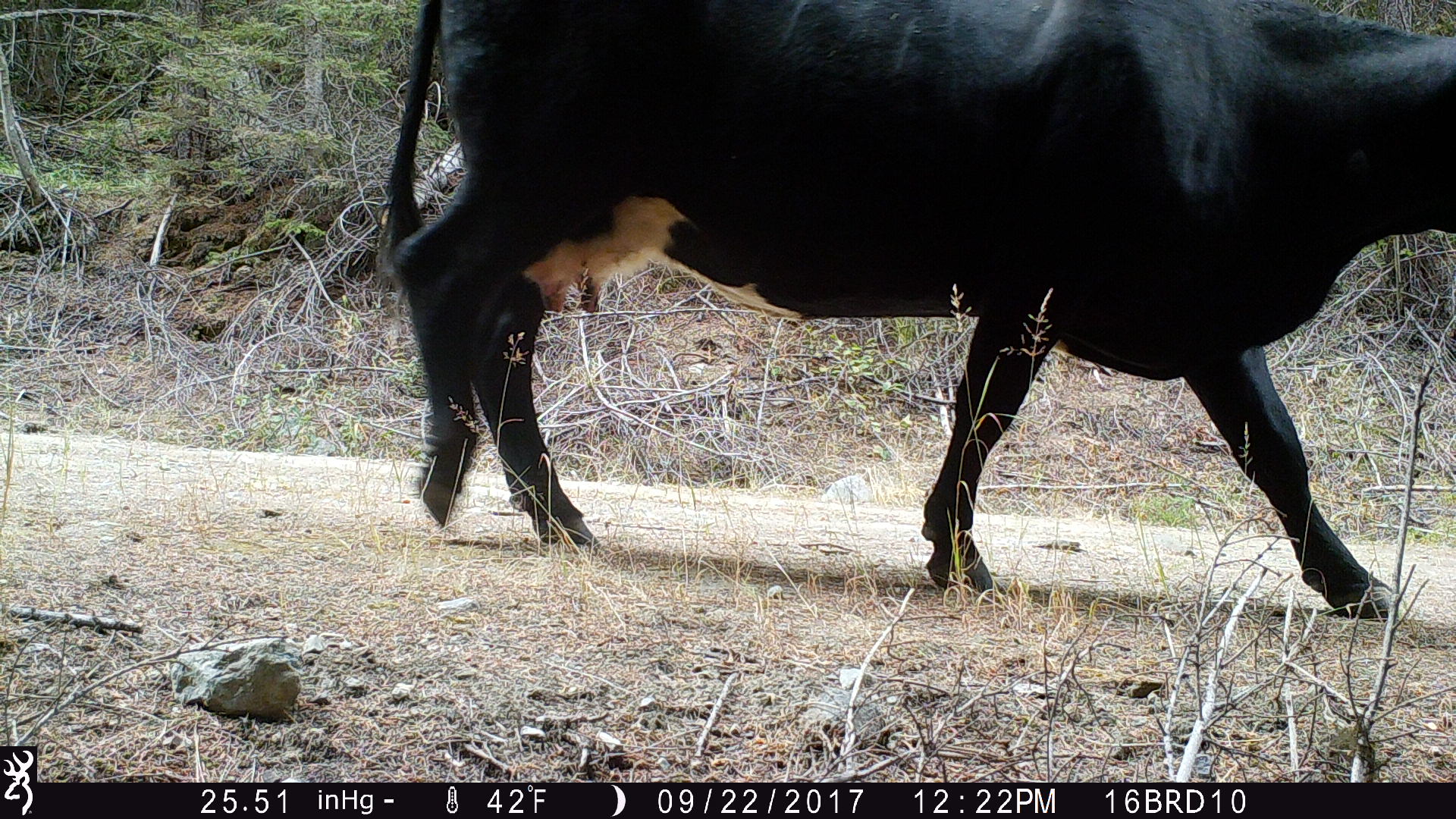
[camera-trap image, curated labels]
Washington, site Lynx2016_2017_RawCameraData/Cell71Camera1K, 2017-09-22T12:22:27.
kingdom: Animalia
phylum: Chordata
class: Mammalia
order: Artiodactyla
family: Bovidae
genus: Bos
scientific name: Bos taurus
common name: domestic cattle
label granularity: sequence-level